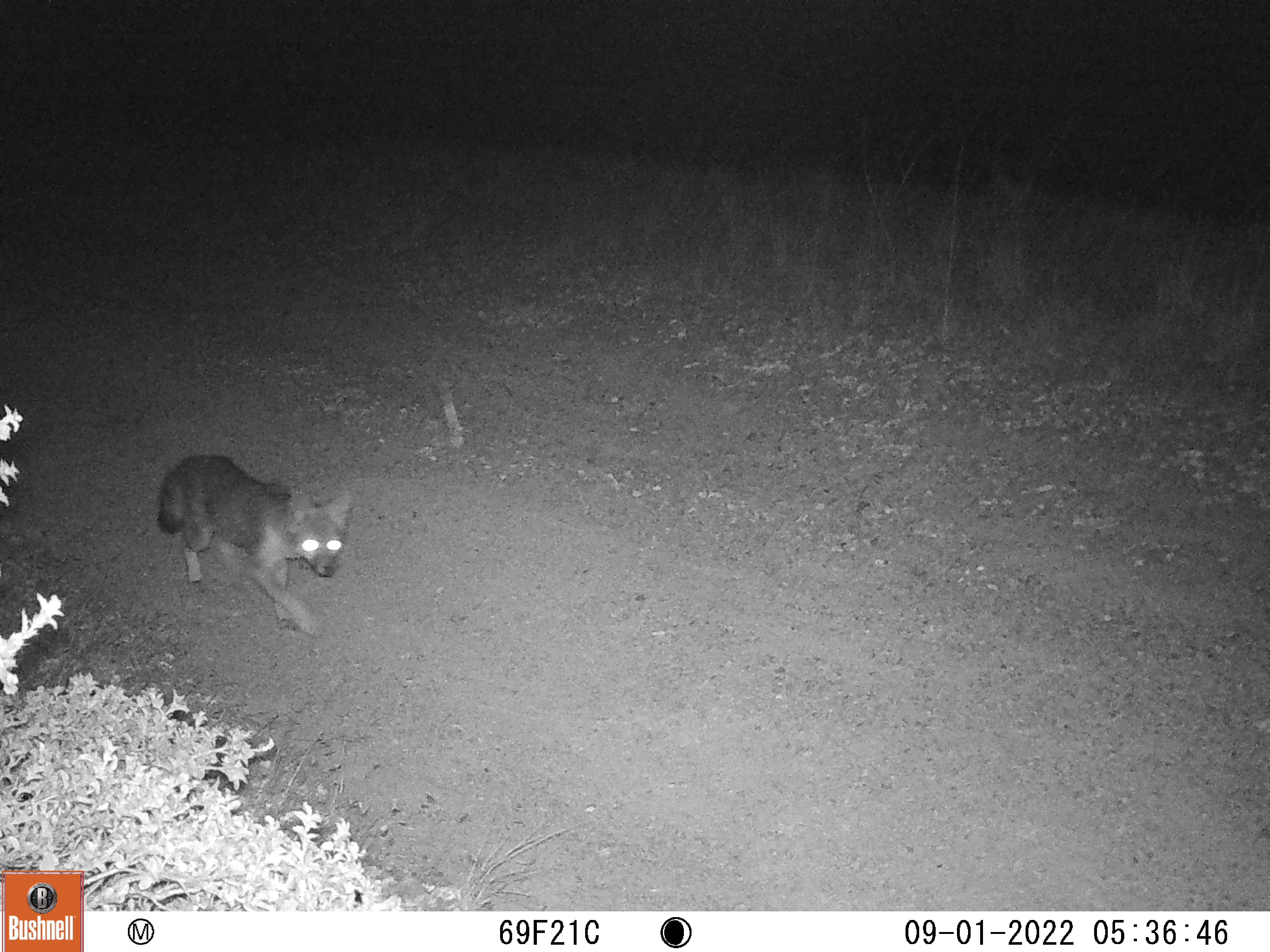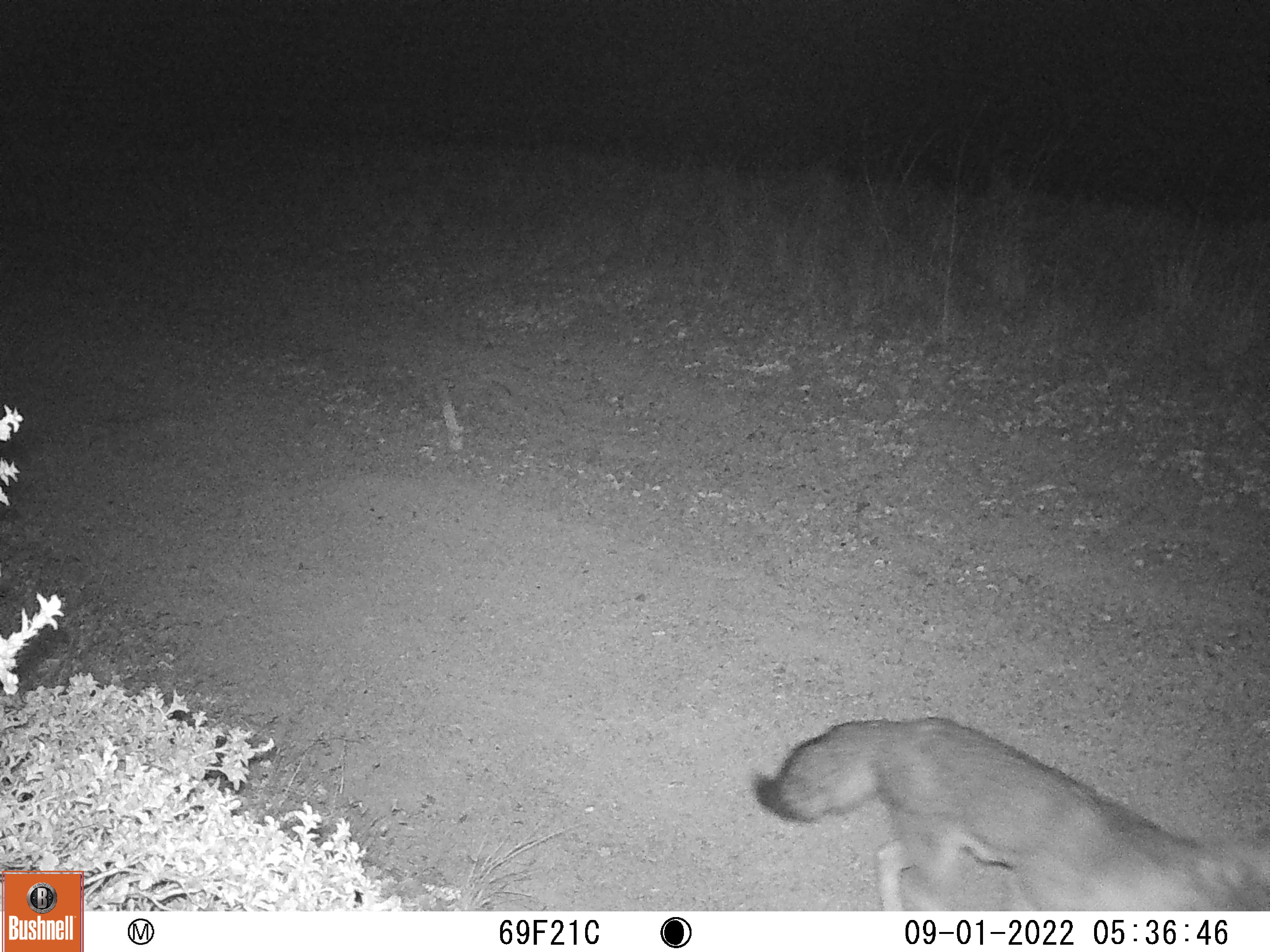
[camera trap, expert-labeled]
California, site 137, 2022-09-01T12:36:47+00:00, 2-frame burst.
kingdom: Animalia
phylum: Chordata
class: Mammalia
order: Carnivora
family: Canidae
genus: Urocyon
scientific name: Urocyon cinereoargenteus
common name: gray fox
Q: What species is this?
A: Gray fox (Urocyon cinereoargenteus).